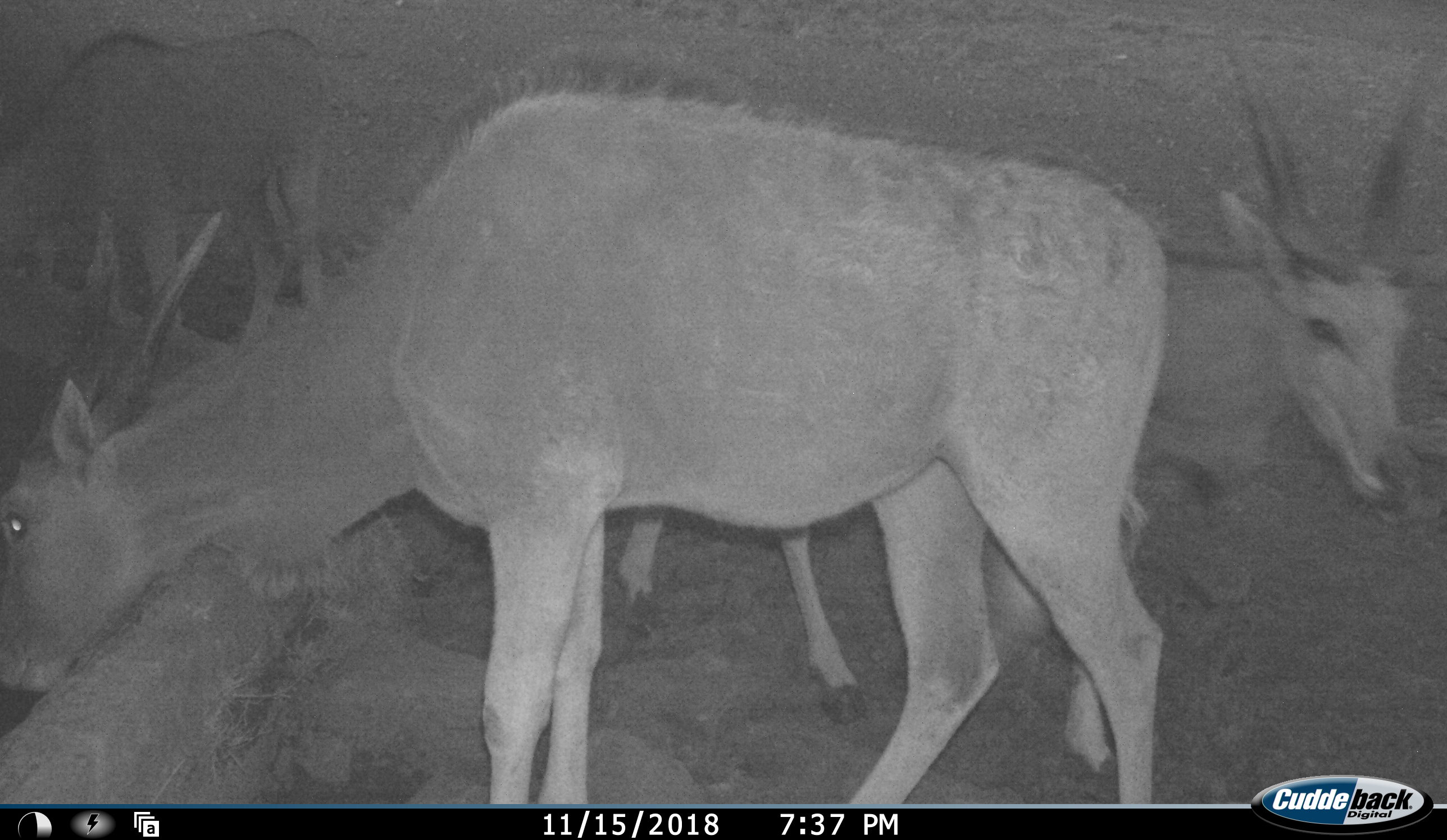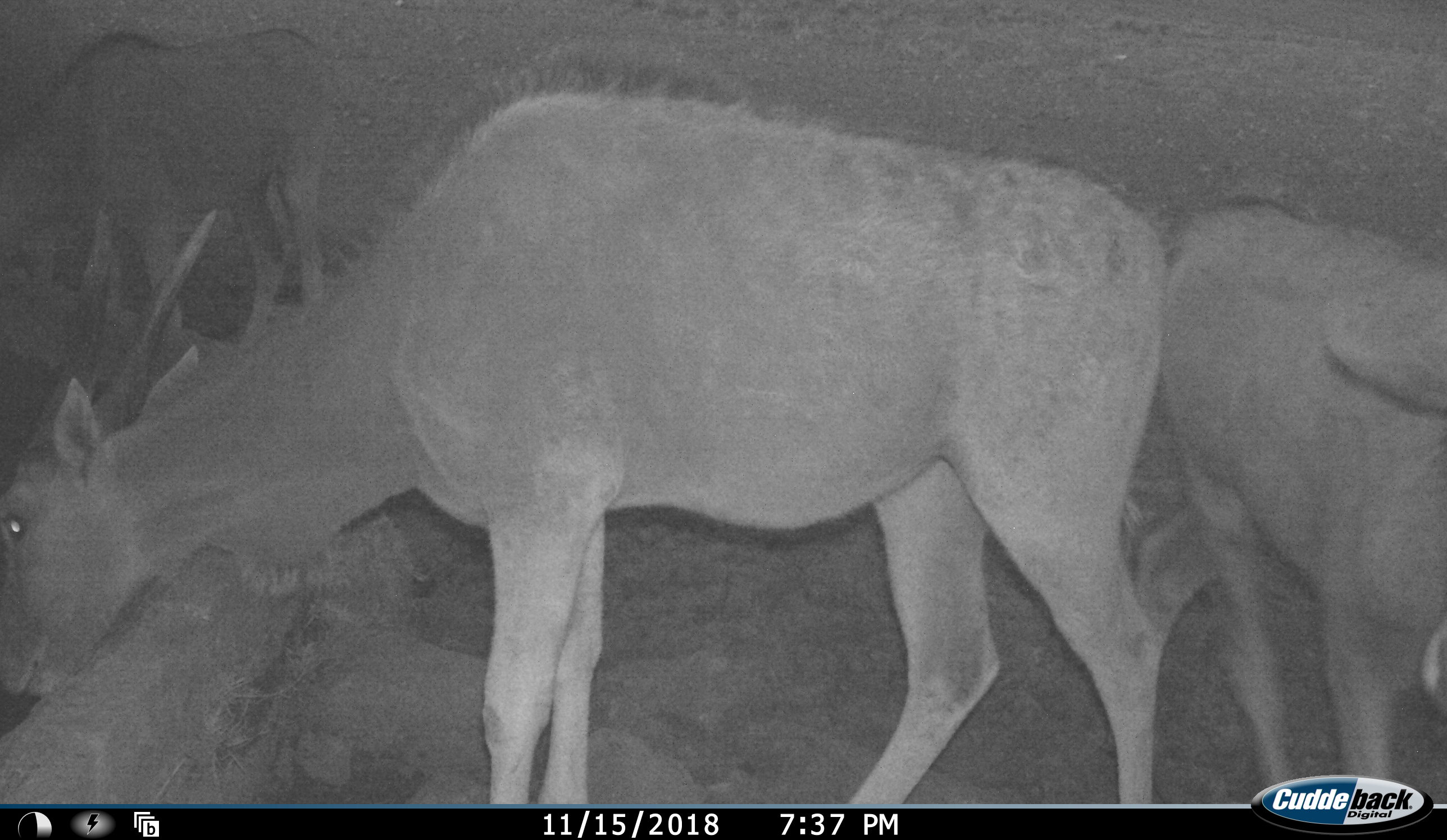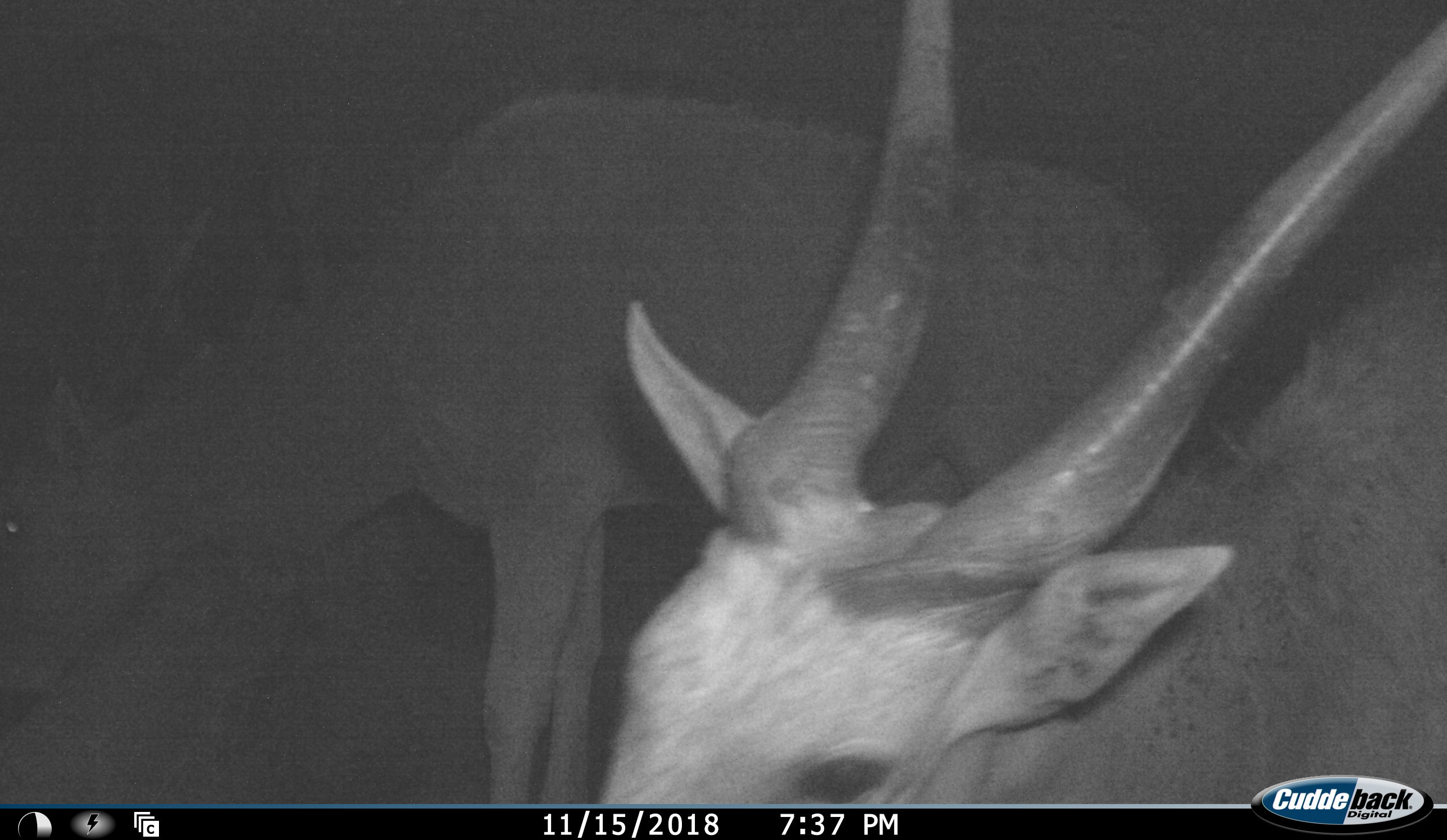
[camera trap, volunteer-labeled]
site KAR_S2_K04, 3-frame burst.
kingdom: Animalia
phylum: Chordata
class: Mammalia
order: Artiodactyla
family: Bovidae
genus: Tragelaphus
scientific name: Tragelaphus oryx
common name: eland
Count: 3.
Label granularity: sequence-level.